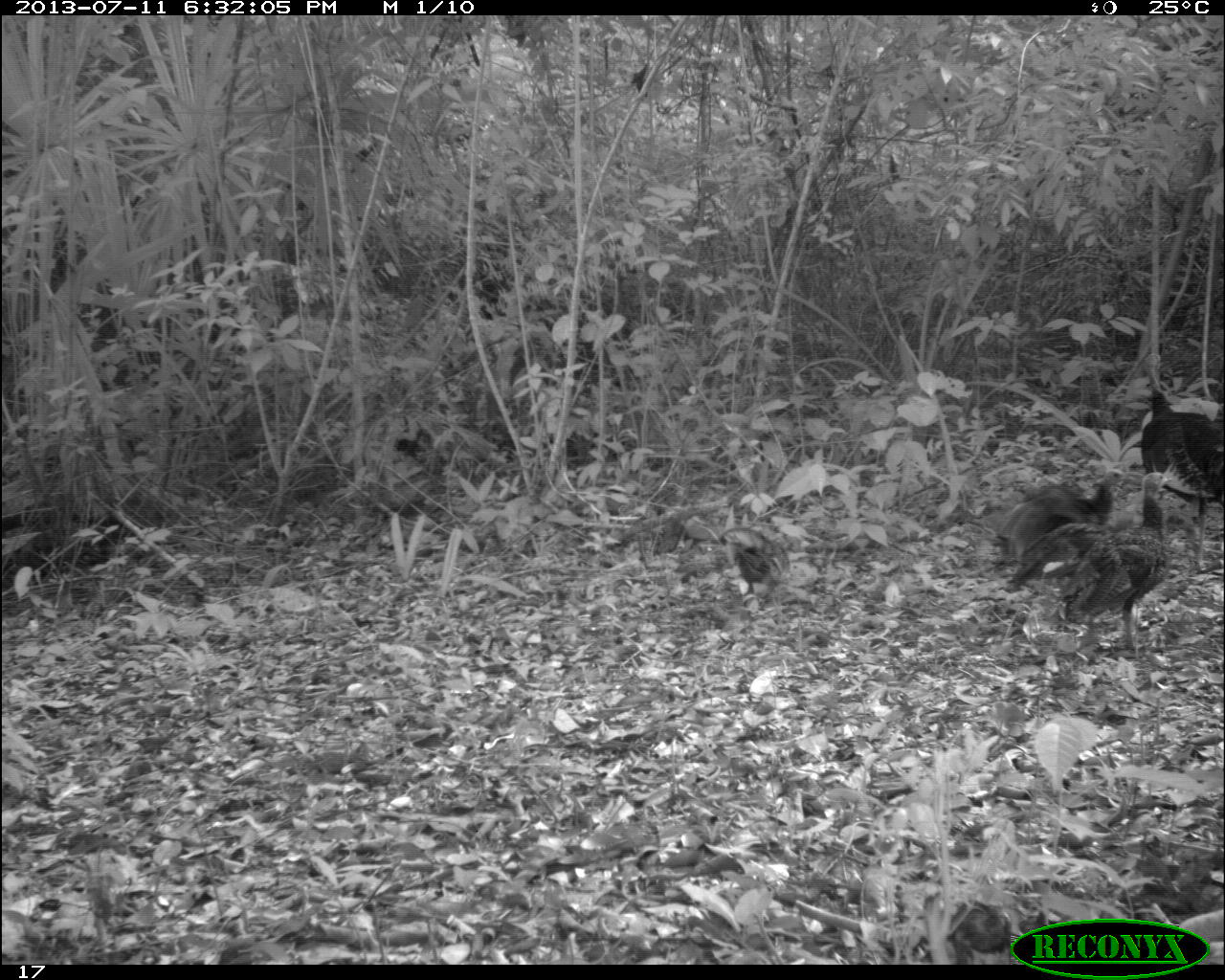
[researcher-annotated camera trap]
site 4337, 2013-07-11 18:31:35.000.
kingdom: Animalia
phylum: Chordata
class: Aves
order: Galliformes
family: Phasianidae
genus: Meleagris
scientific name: Meleagris ocellata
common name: ocellated turkey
Meleagris ocellata (ocellated turkey), count 6.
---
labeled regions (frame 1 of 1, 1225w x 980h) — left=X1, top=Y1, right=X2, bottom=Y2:
meleagris ocellata: left=1004, top=468, right=1173, bottom=654; left=1134, top=385, right=1219, bottom=573; left=993, top=469, right=1132, bottom=570; left=719, top=527, right=791, bottom=604